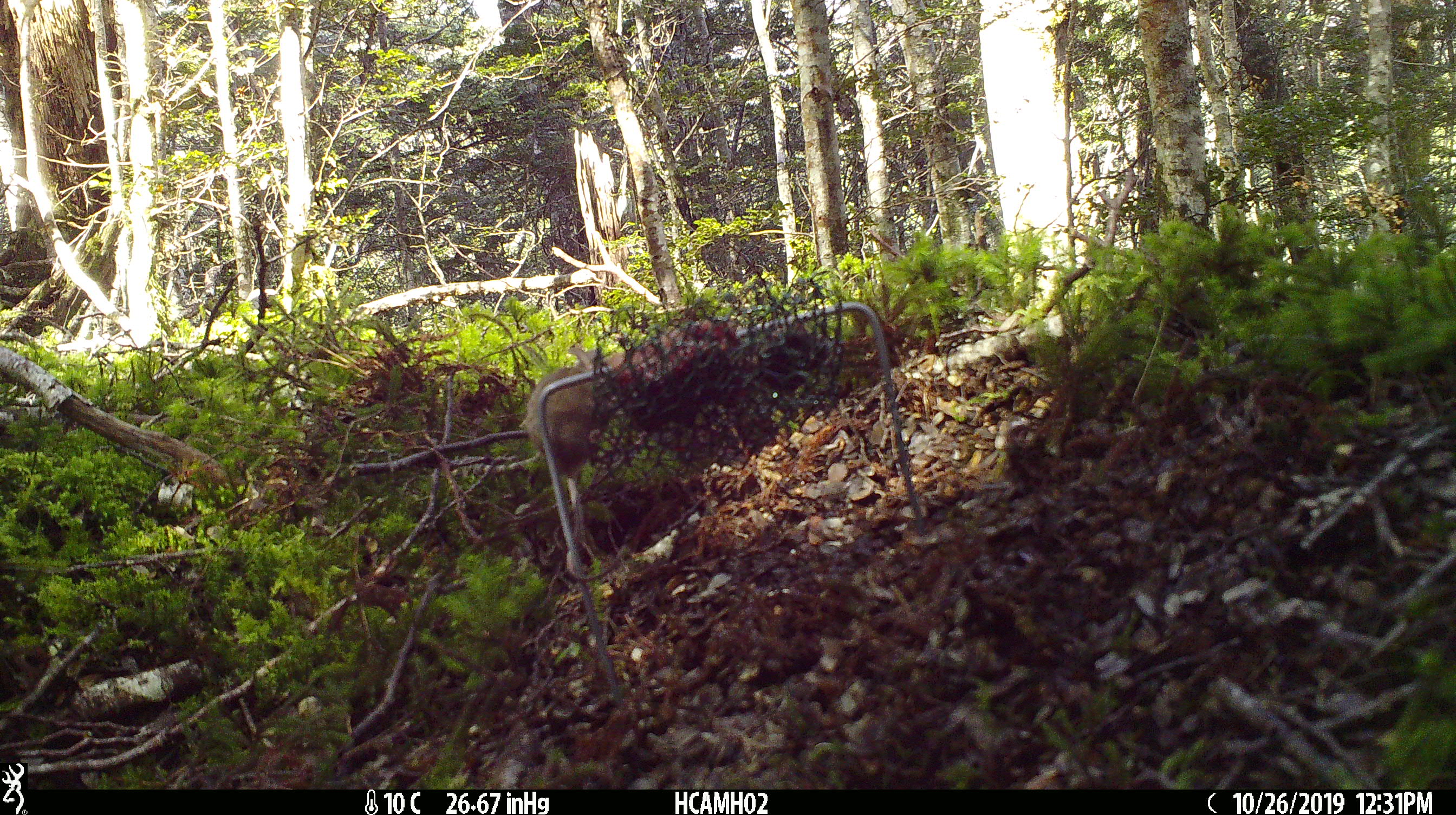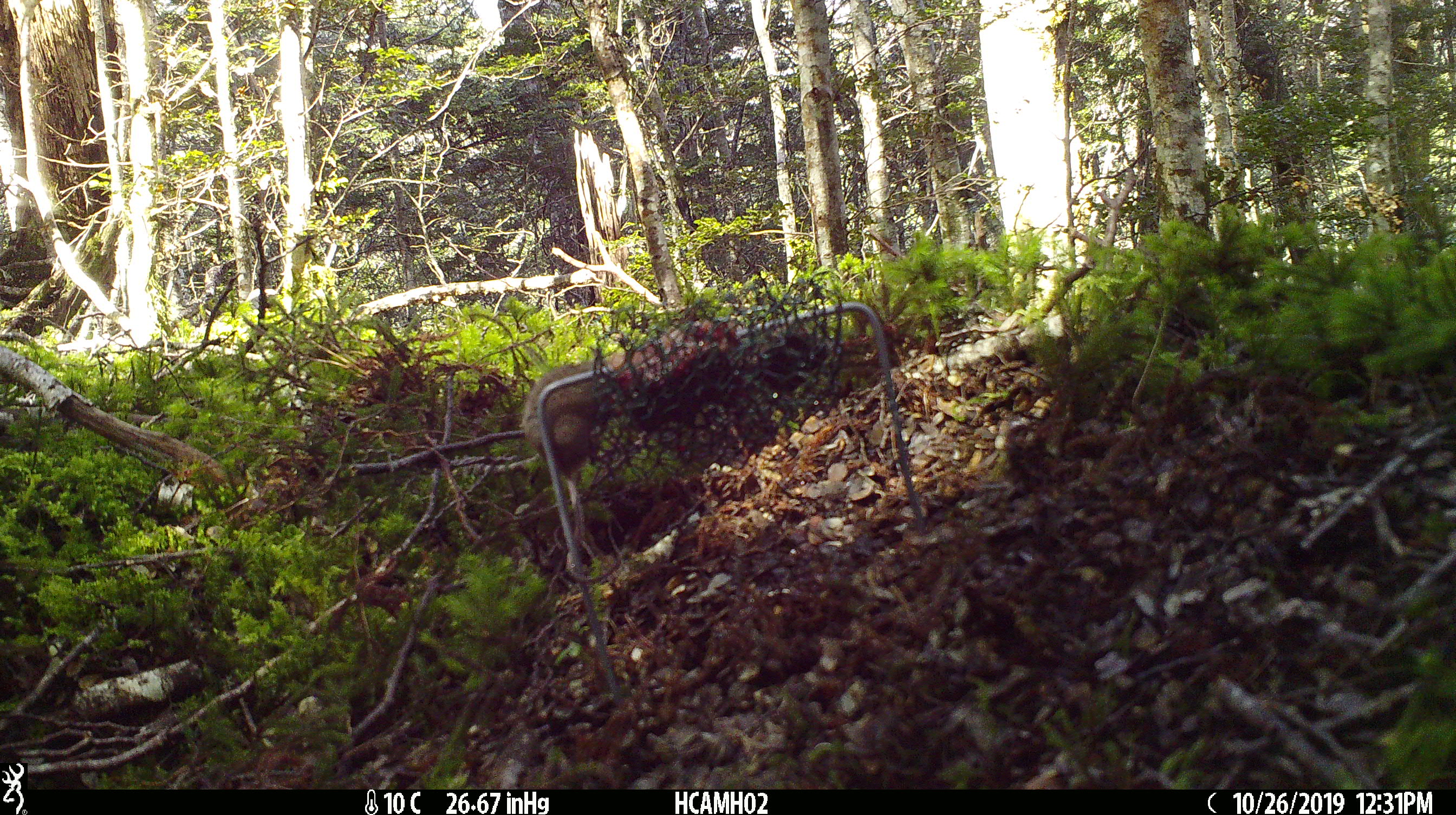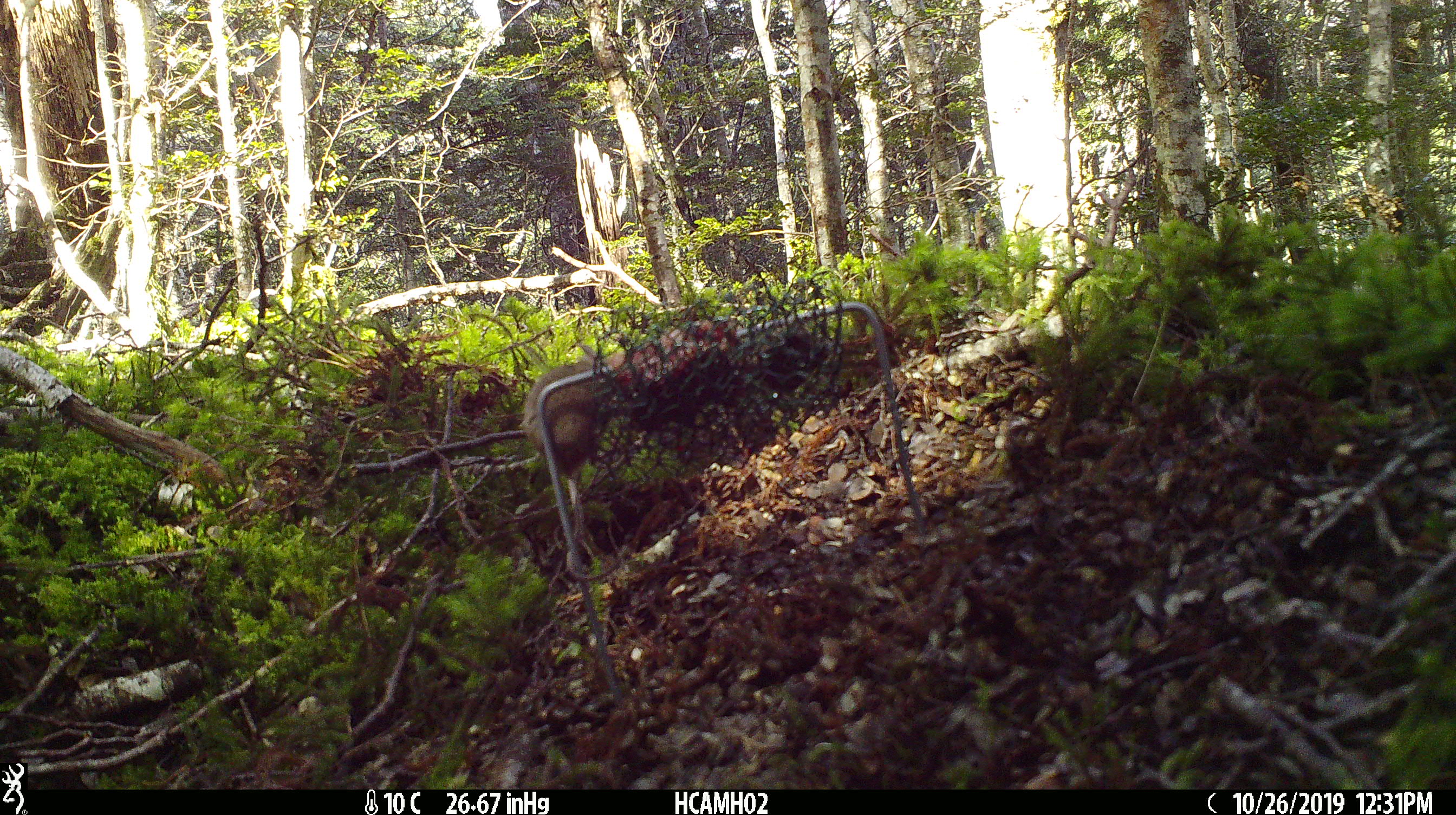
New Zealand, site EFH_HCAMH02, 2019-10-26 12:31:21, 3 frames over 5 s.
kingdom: Animalia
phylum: Chordata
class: Mammalia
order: Rodentia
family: Muridae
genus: Mus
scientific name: Mus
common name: mouse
Mouse (Mus).